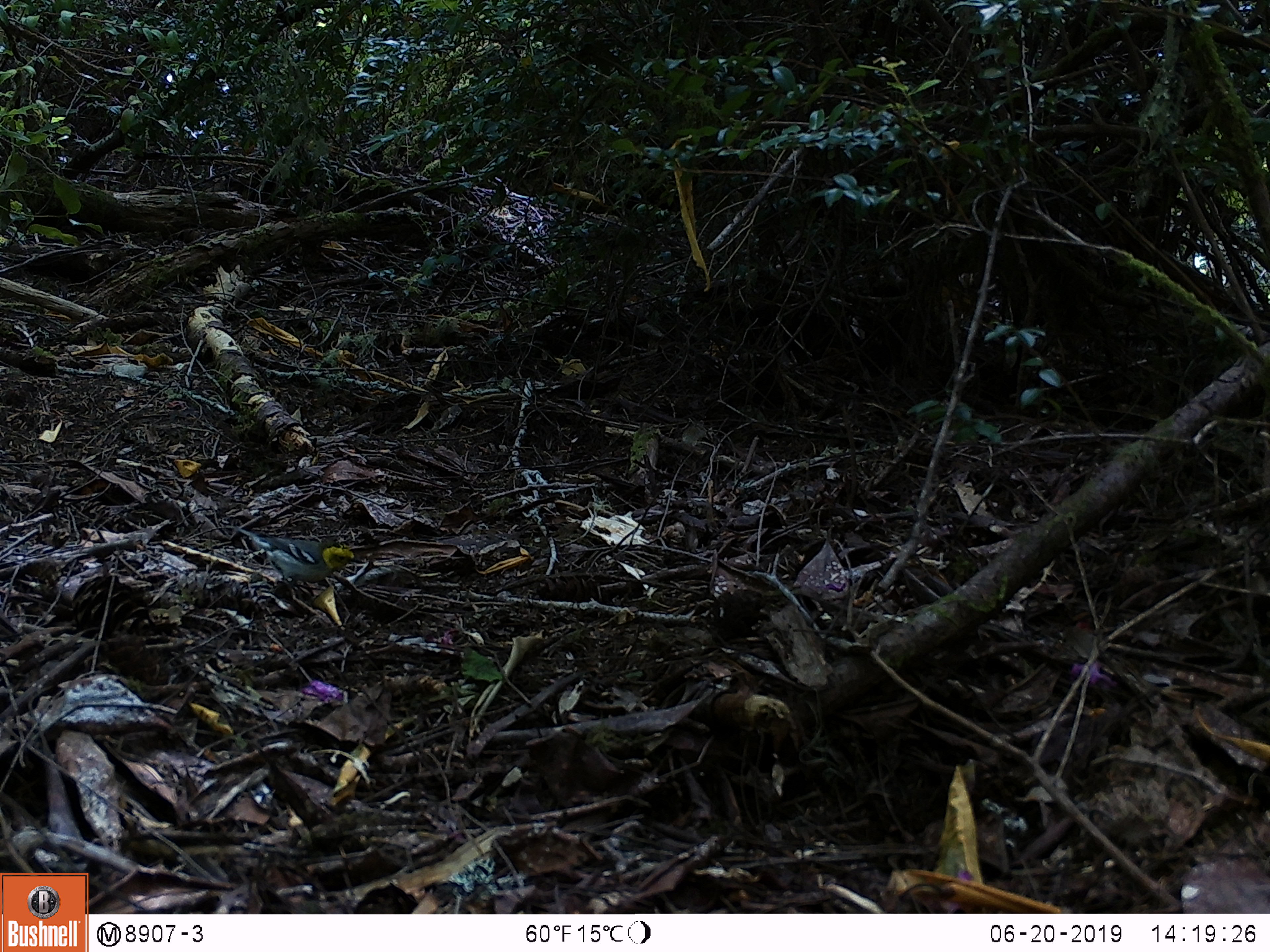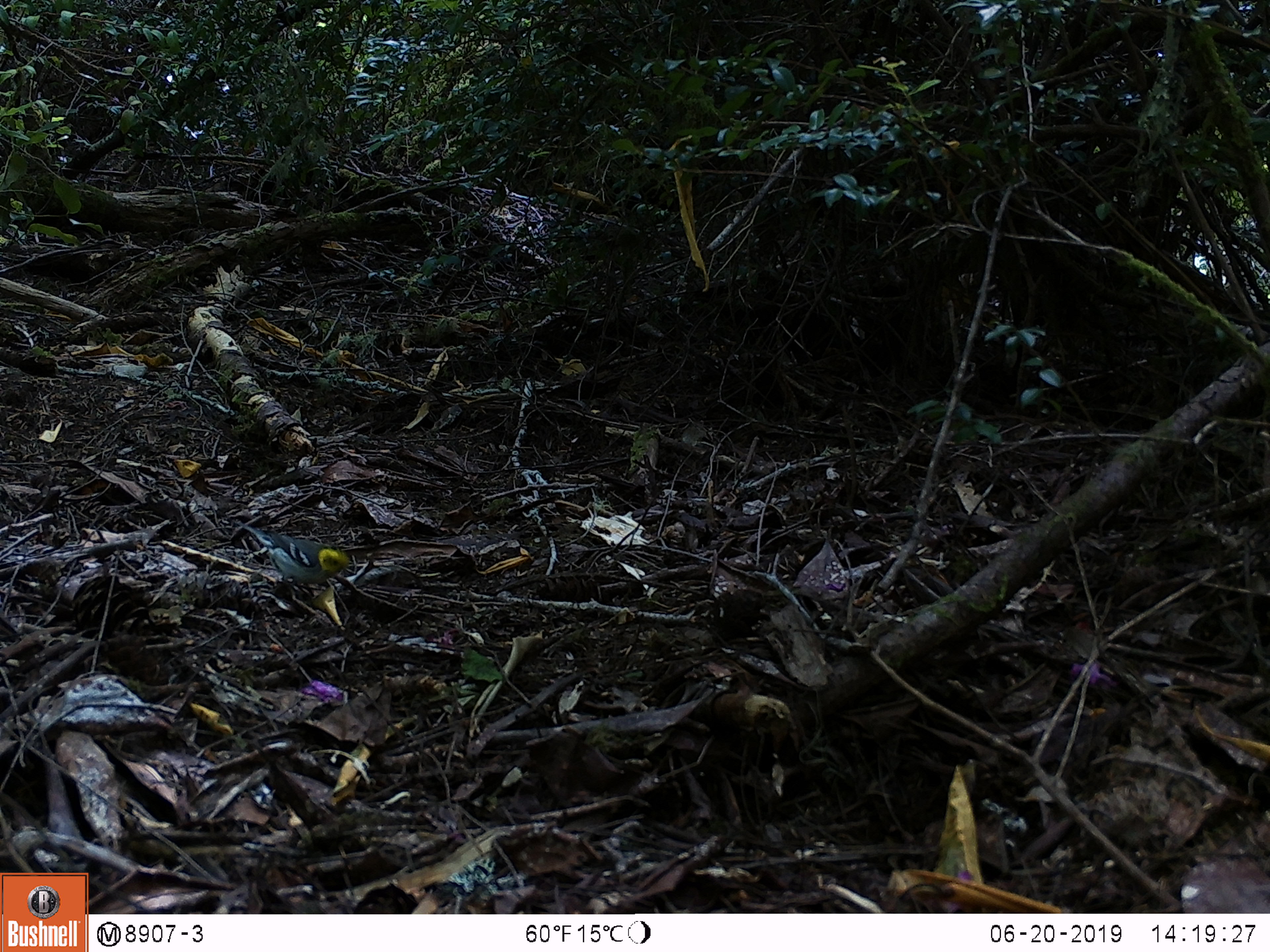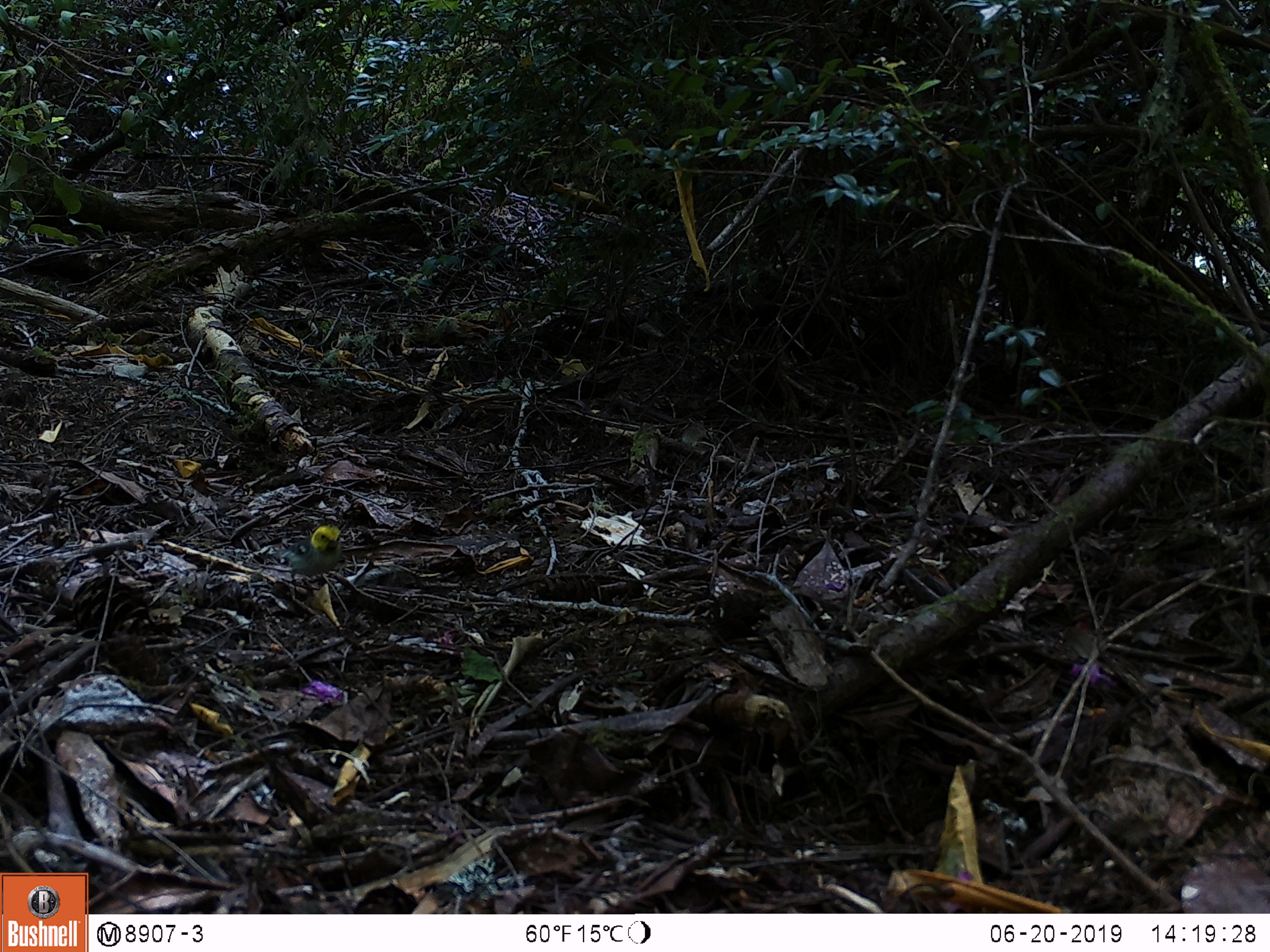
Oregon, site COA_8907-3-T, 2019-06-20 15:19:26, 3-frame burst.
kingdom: Animalia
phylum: Chordata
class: Aves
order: Passeriformes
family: Parulidae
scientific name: Parulidae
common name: new world warblers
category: parulidae family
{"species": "parulidae family (new world warblers) (Parulidae)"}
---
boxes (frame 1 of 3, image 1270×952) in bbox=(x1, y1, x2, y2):
parulidae family: bbox=(232, 516, 366, 599)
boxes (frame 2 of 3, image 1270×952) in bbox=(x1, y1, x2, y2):
parulidae family: bbox=(218, 516, 360, 609)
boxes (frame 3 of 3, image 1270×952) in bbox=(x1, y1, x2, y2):
parulidae family: bbox=(264, 526, 358, 609)